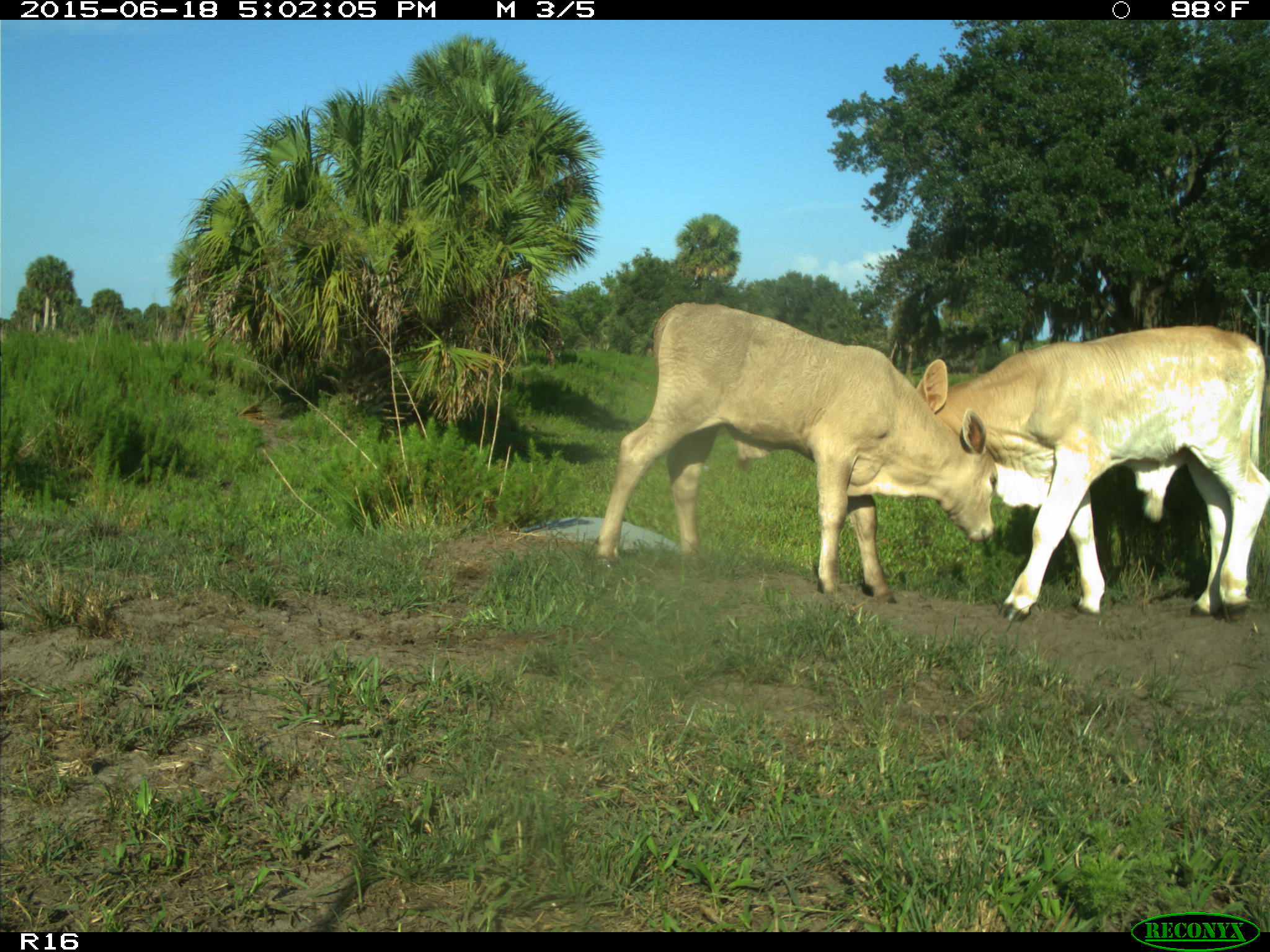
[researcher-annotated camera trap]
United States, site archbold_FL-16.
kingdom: Animalia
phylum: Chordata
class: Mammalia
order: Artiodactyla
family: Bovidae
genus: Bos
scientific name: Bos taurus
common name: domestic cow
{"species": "Bos taurus (domestic cow)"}